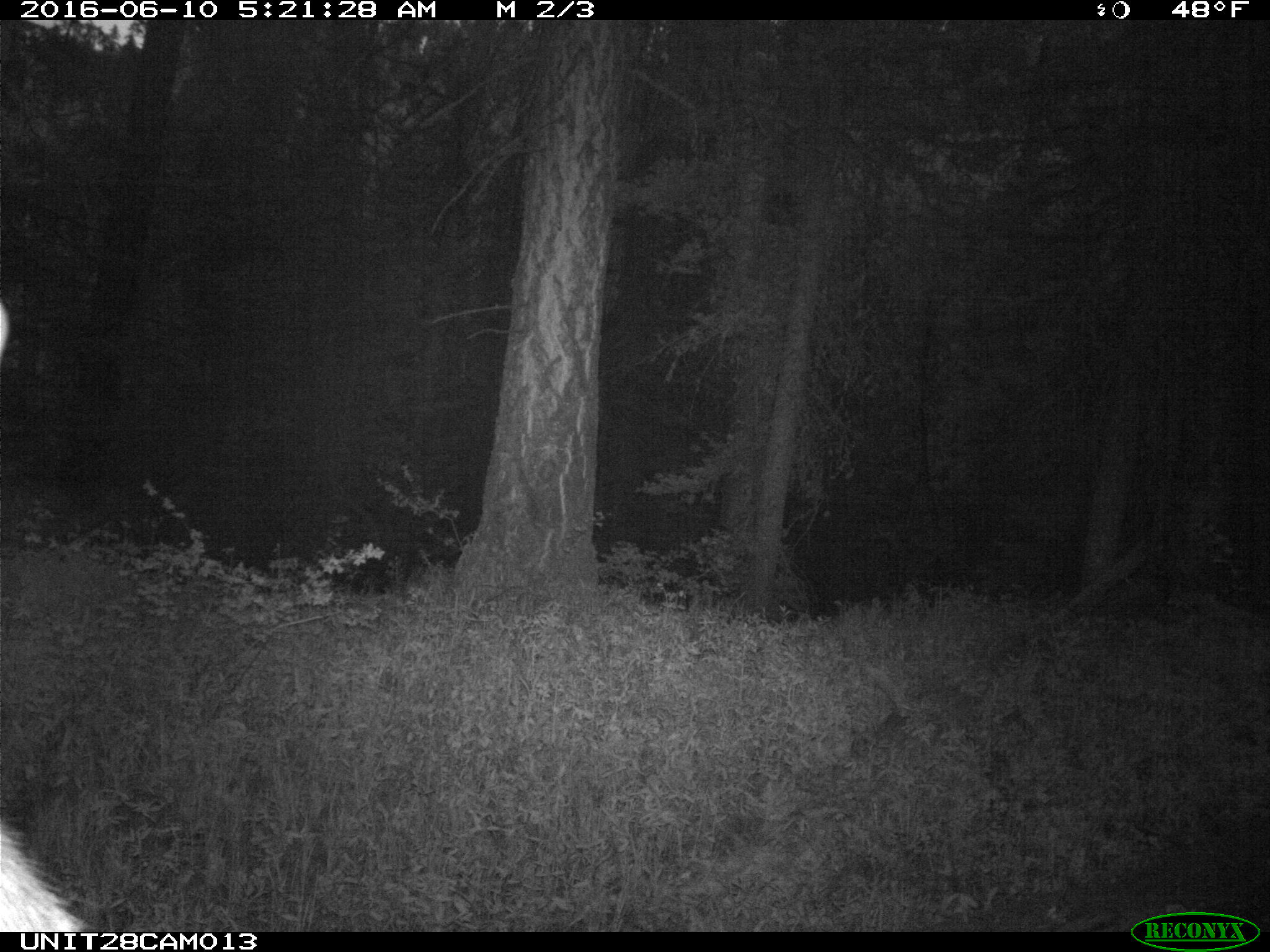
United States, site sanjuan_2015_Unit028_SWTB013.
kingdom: Animalia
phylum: Chordata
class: Mammalia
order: Artiodactyla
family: Cervidae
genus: Cervus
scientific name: Cervus elaphus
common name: red deer